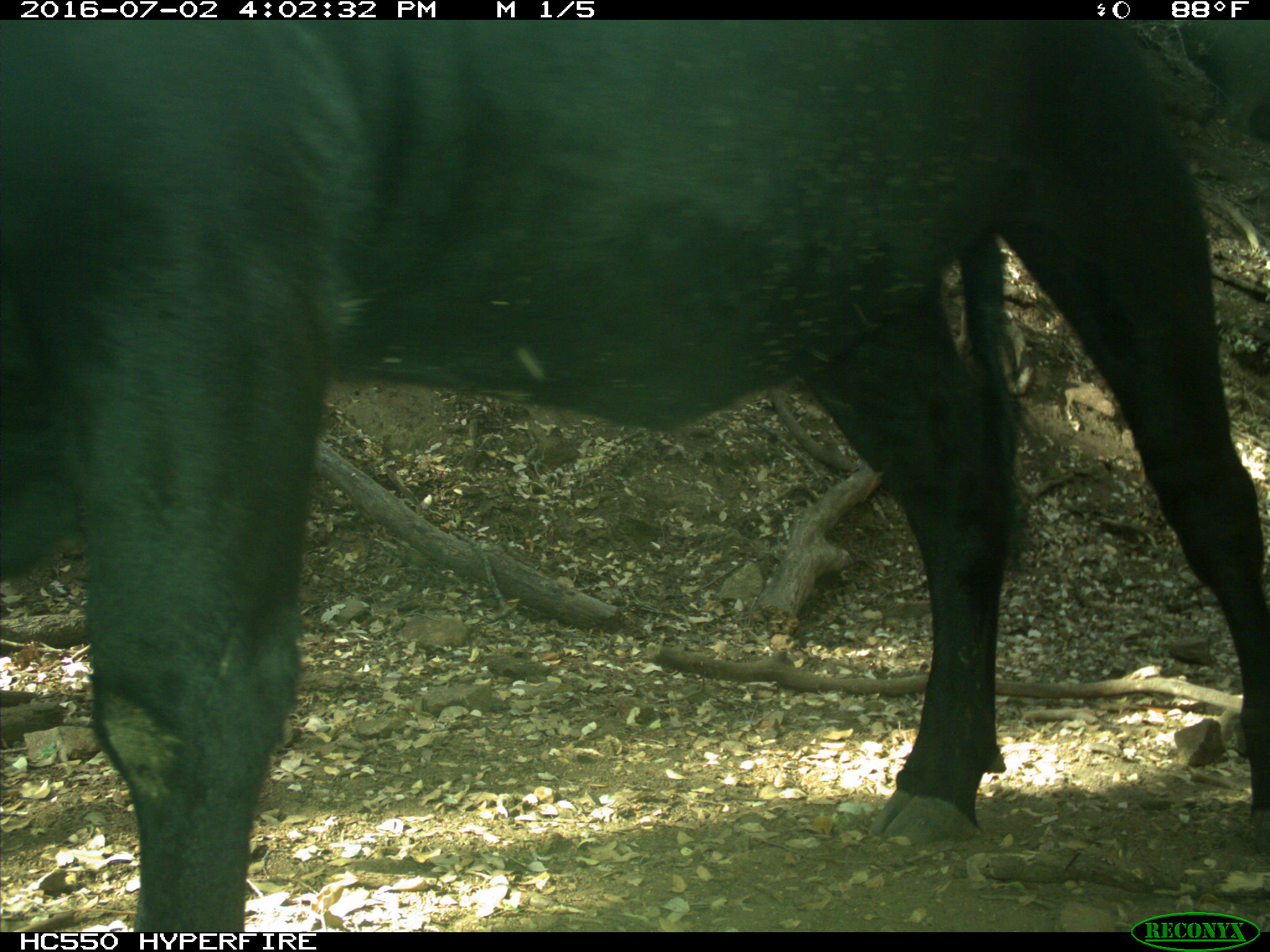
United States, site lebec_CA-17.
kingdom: Animalia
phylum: Chordata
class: Mammalia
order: Artiodactyla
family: Bovidae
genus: Bos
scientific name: Bos taurus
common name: domestic cow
Bos taurus (domestic cow).